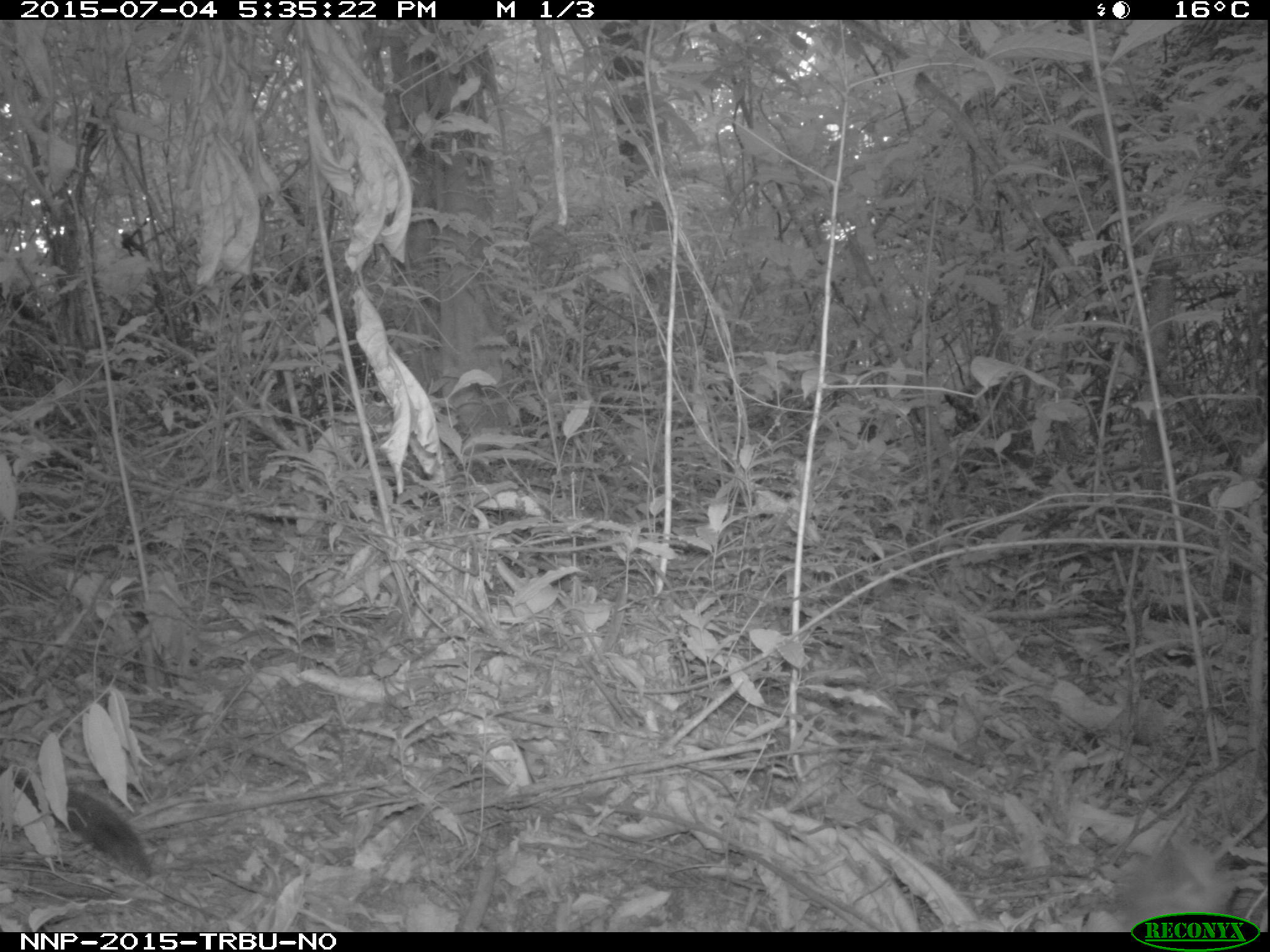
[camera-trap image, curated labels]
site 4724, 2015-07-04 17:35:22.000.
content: unidentified animal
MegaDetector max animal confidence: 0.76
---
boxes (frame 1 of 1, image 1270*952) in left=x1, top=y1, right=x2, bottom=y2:
unidentifiable: left=0, top=764, right=152, bottom=879